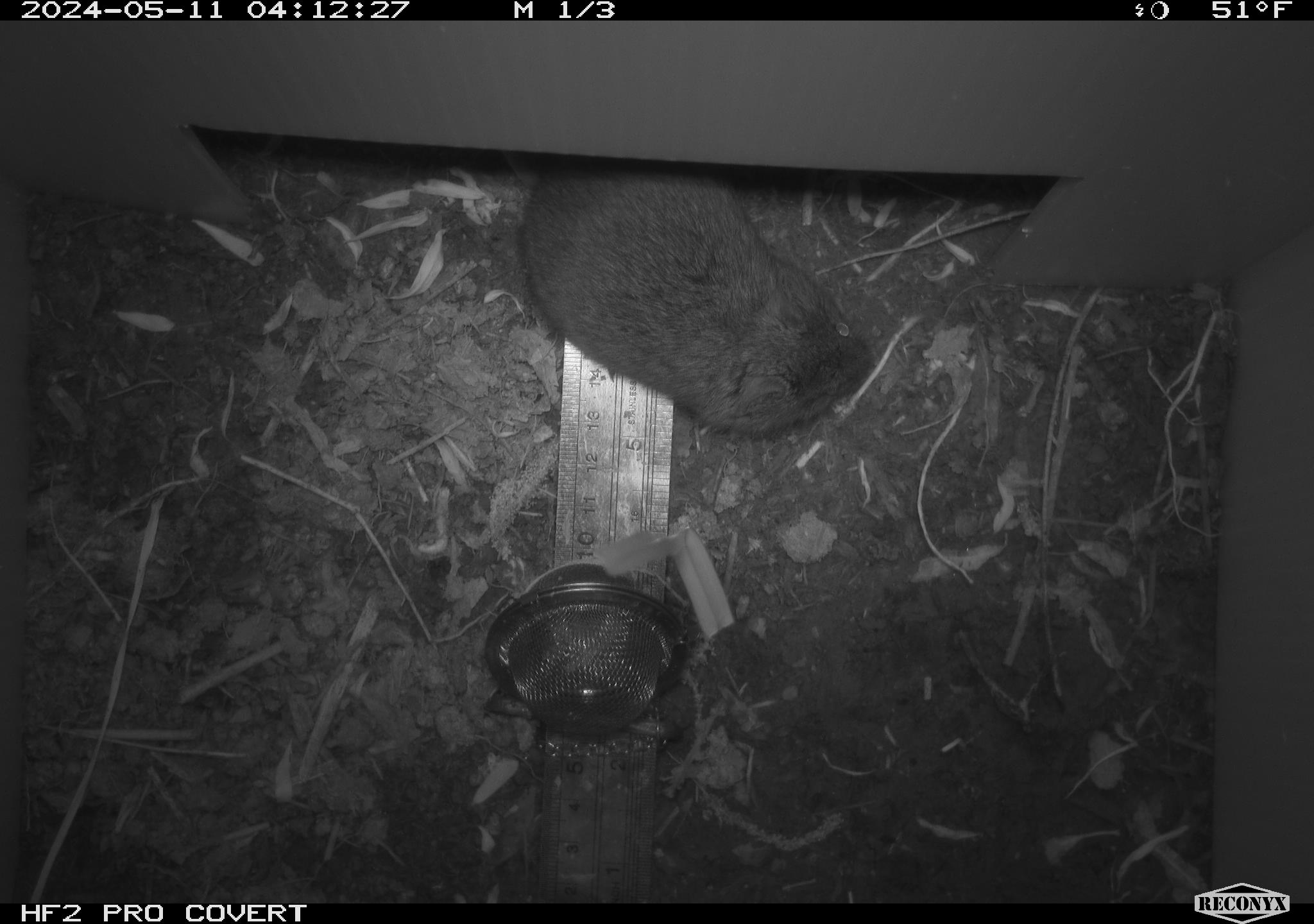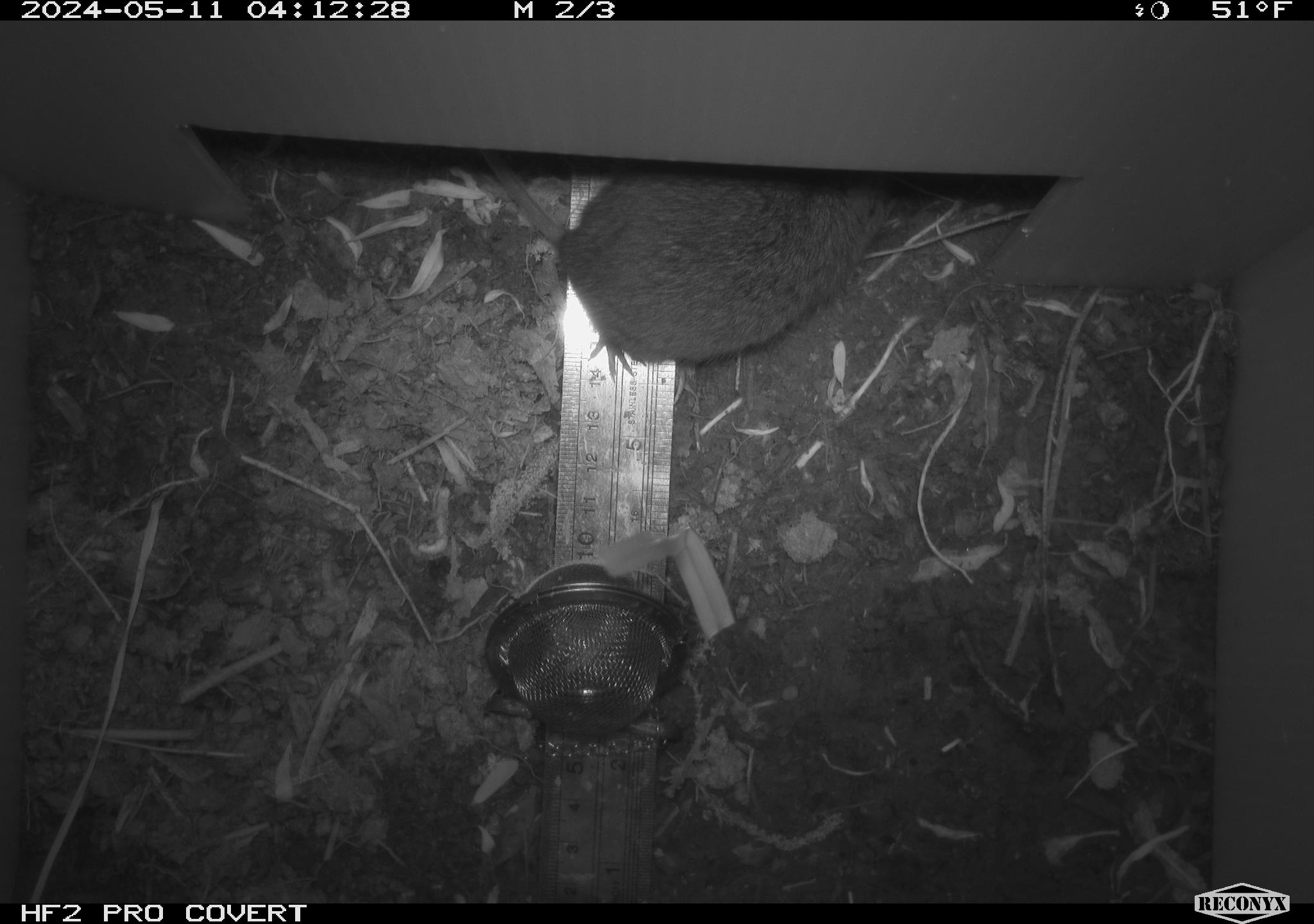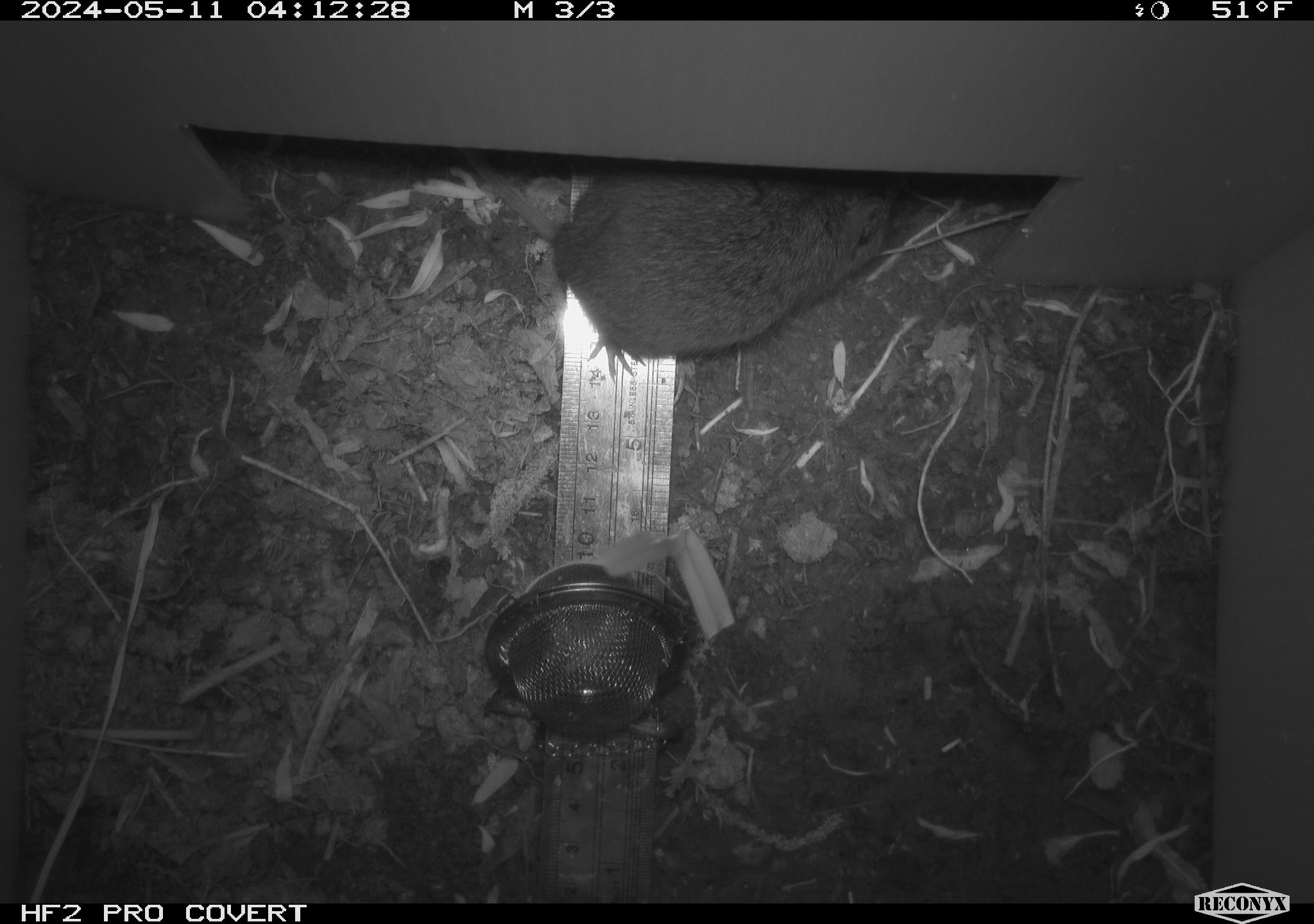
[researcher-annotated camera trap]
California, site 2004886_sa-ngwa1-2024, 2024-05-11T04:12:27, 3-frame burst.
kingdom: Animalia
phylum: Chordata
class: Mammalia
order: Rodentia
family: Cricetidae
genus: Microtus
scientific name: Microtus californicus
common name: california vole